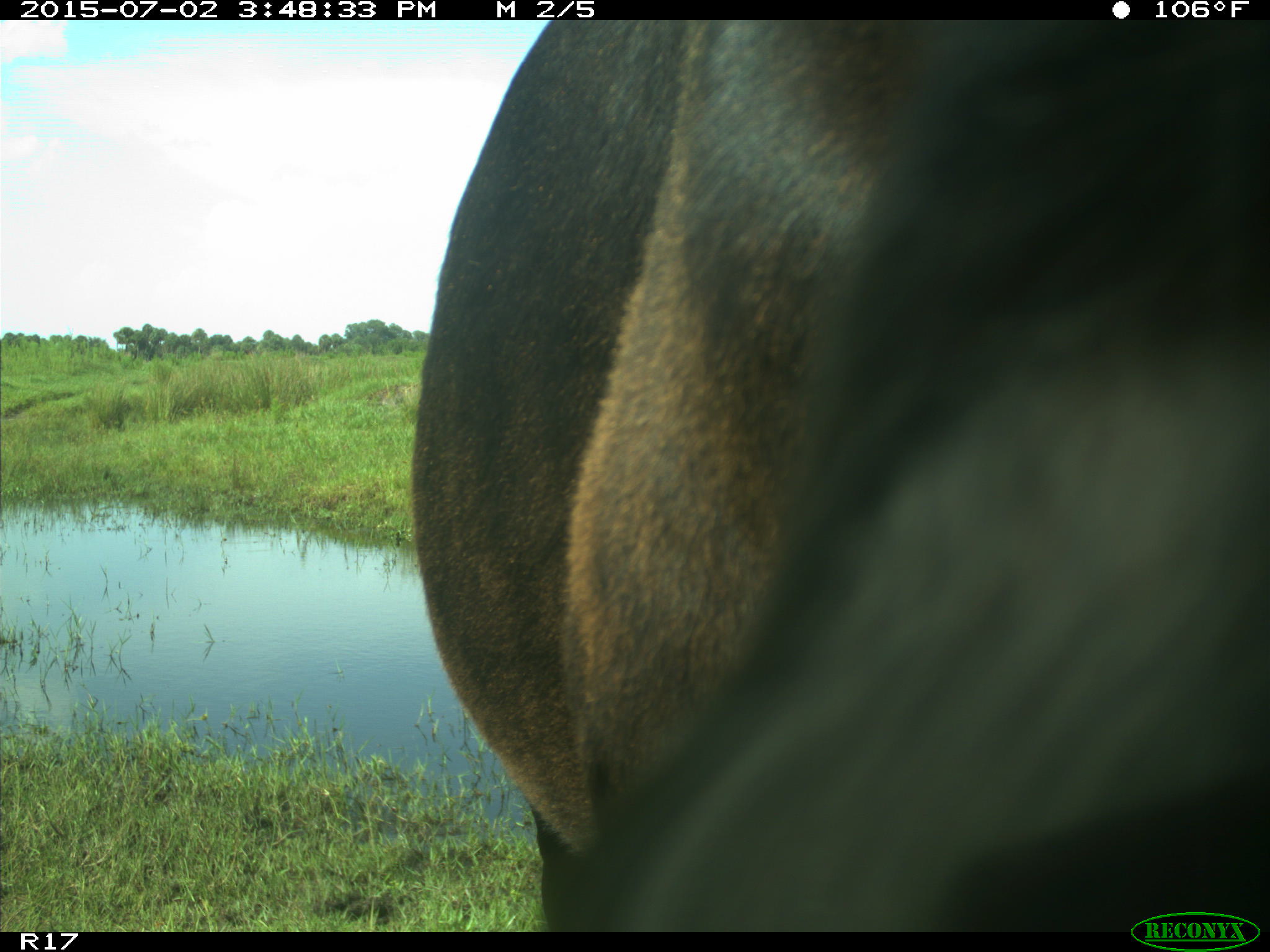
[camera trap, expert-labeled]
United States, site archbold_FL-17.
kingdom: Animalia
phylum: Chordata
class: Mammalia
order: Artiodactyla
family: Bovidae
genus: Bos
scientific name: Bos taurus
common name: domestic cow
Bos taurus (domestic cow).